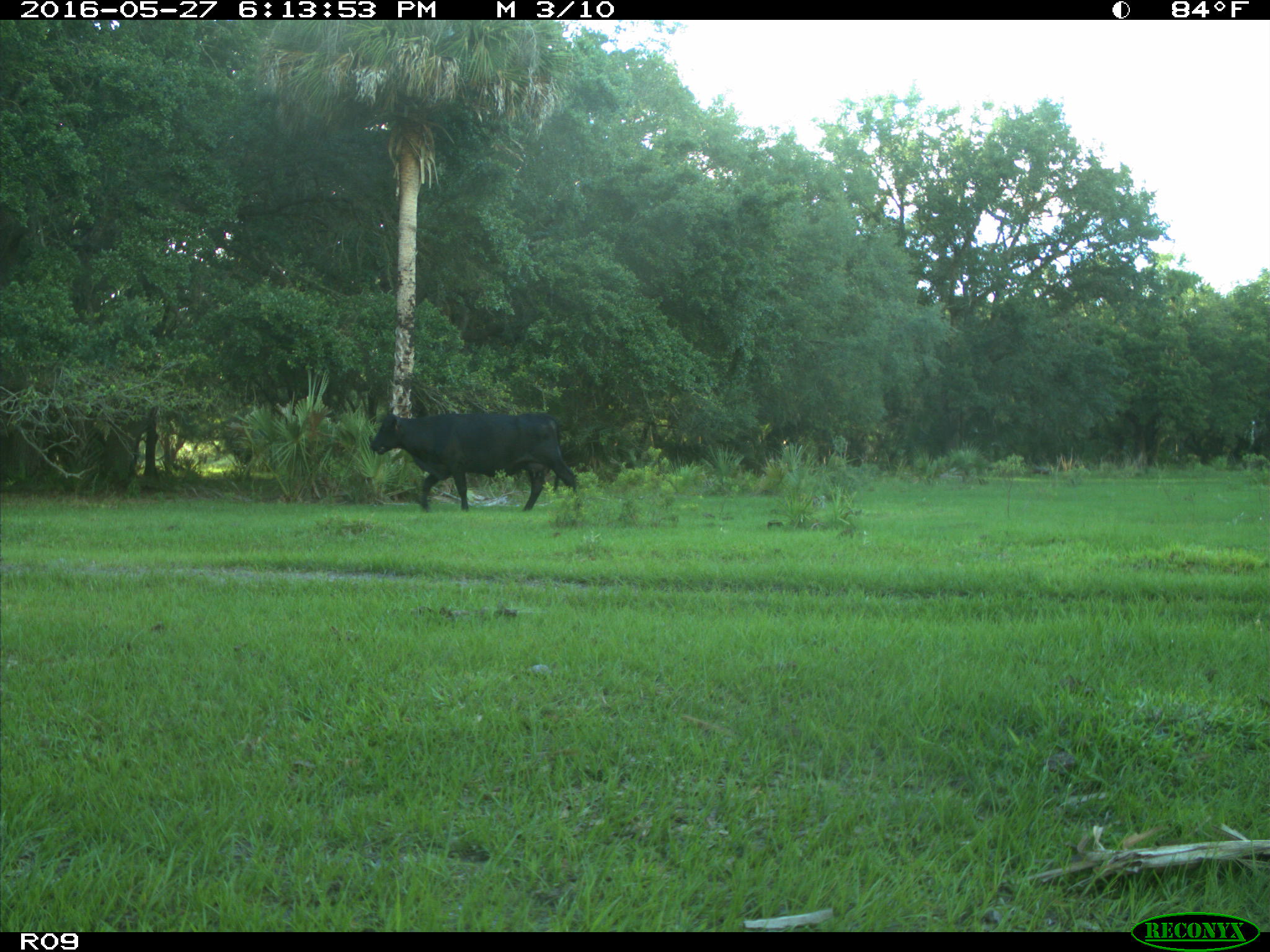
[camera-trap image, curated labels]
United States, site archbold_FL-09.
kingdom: Animalia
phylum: Chordata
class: Mammalia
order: Artiodactyla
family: Bovidae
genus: Bos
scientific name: Bos taurus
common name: domestic cow